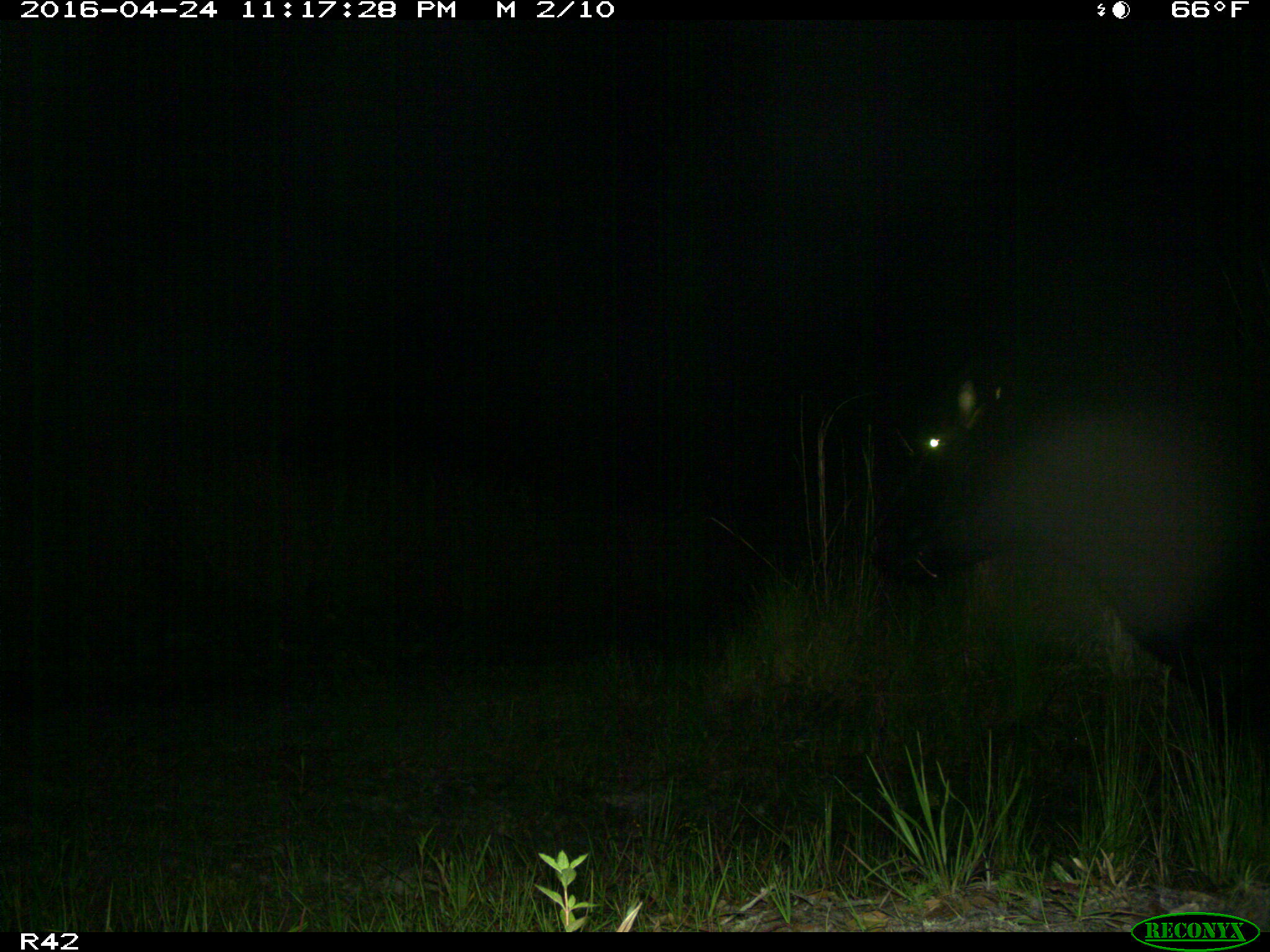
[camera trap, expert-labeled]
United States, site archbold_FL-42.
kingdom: Animalia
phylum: Chordata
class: Mammalia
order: Artiodactyla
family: Bovidae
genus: Bos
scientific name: Bos taurus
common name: domestic cow